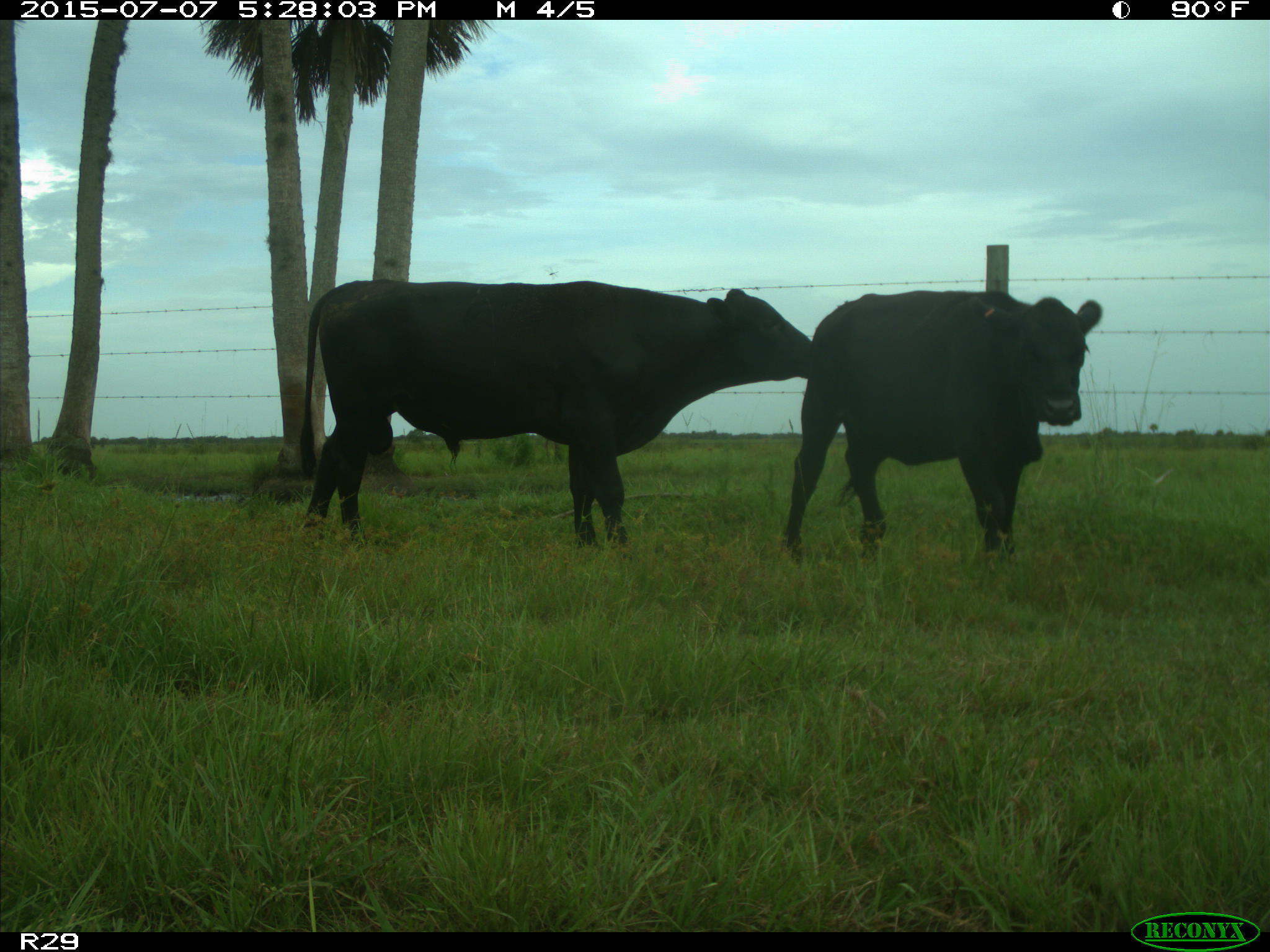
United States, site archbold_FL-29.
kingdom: Animalia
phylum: Chordata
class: Mammalia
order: Artiodactyla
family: Bovidae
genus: Bos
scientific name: Bos taurus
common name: domestic cow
Bos taurus (domestic cow).